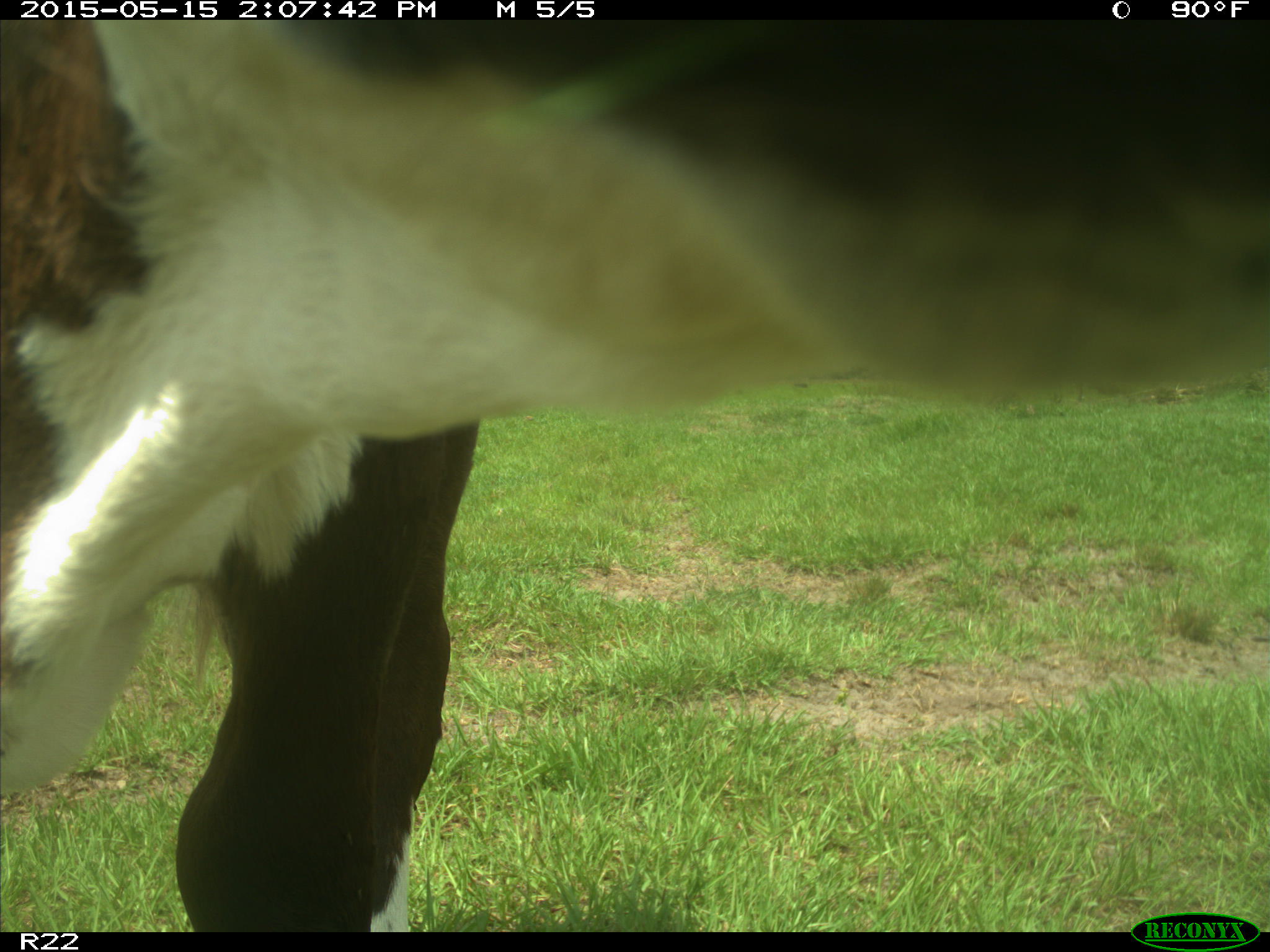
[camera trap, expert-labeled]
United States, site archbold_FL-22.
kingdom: Animalia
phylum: Chordata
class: Mammalia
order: Artiodactyla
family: Bovidae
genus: Bos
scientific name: Bos taurus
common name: domestic cow